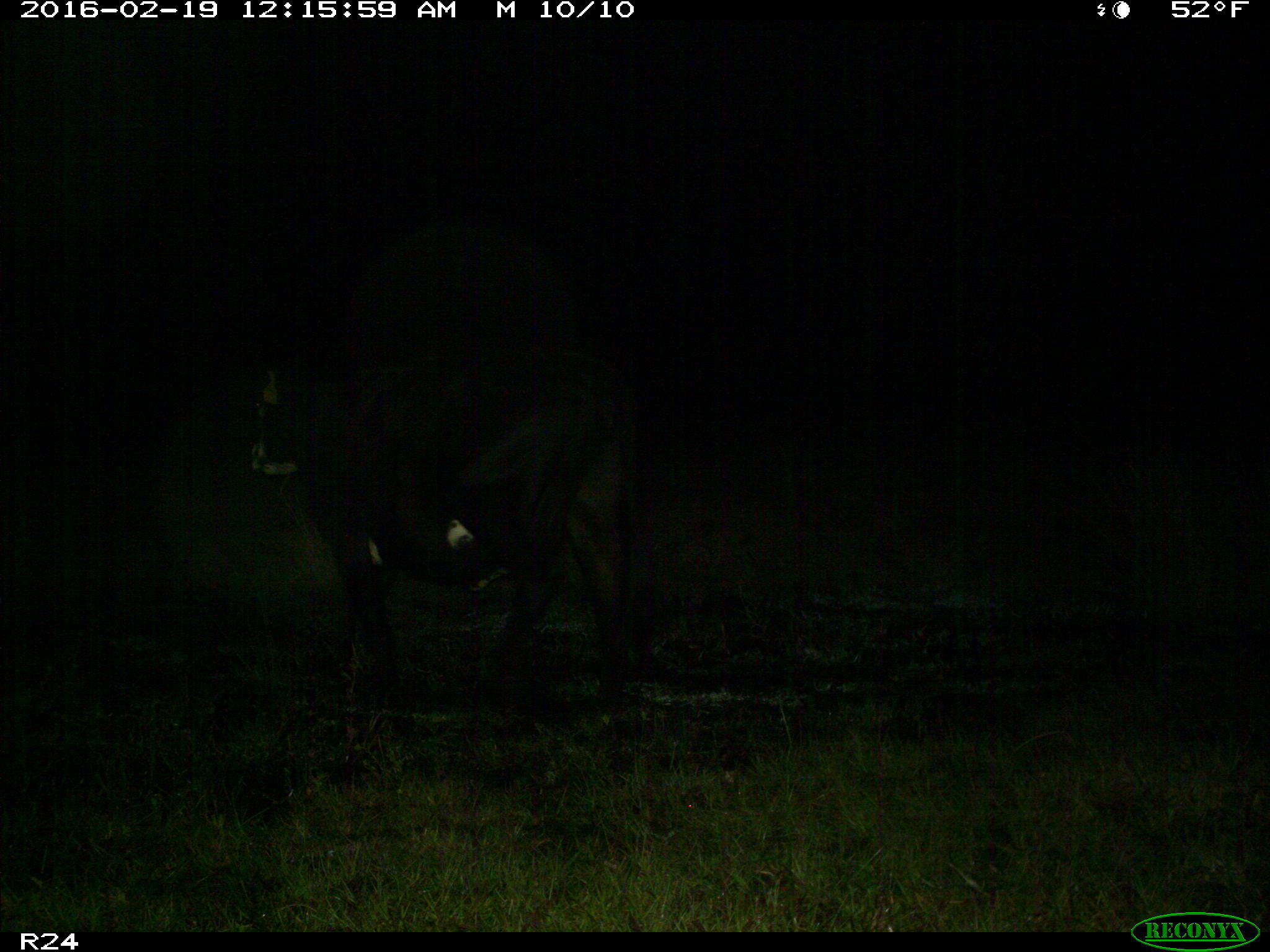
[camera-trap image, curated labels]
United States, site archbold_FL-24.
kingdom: Animalia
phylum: Chordata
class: Mammalia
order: Artiodactyla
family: Bovidae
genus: Bos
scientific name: Bos taurus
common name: domestic cow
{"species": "Bos taurus (domestic cow)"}